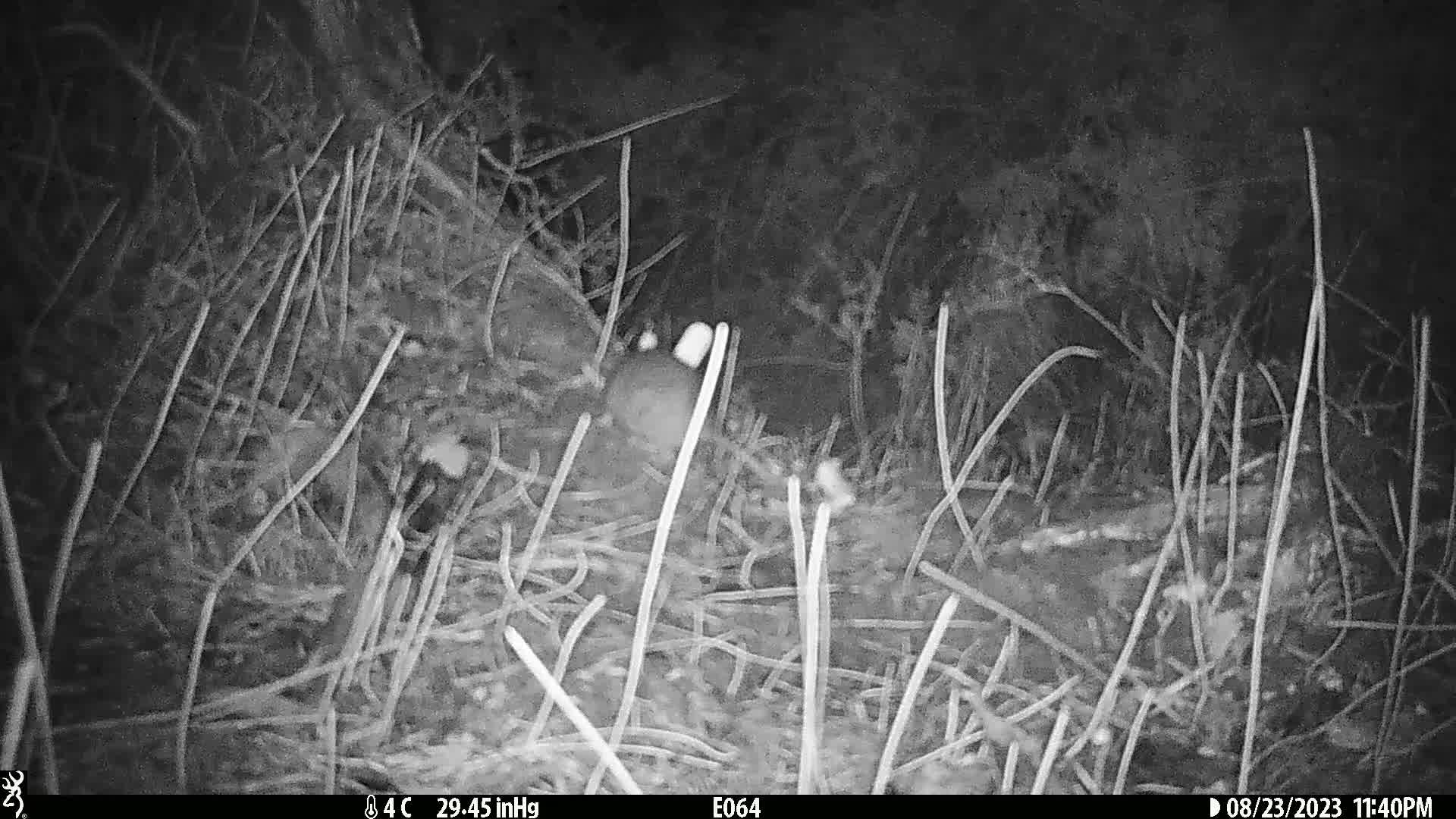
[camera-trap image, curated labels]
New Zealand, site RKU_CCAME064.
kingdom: Animalia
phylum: Chordata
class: Mammalia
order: Rodentia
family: Muridae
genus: Rattus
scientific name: Rattus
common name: rat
Rat (Rattus).